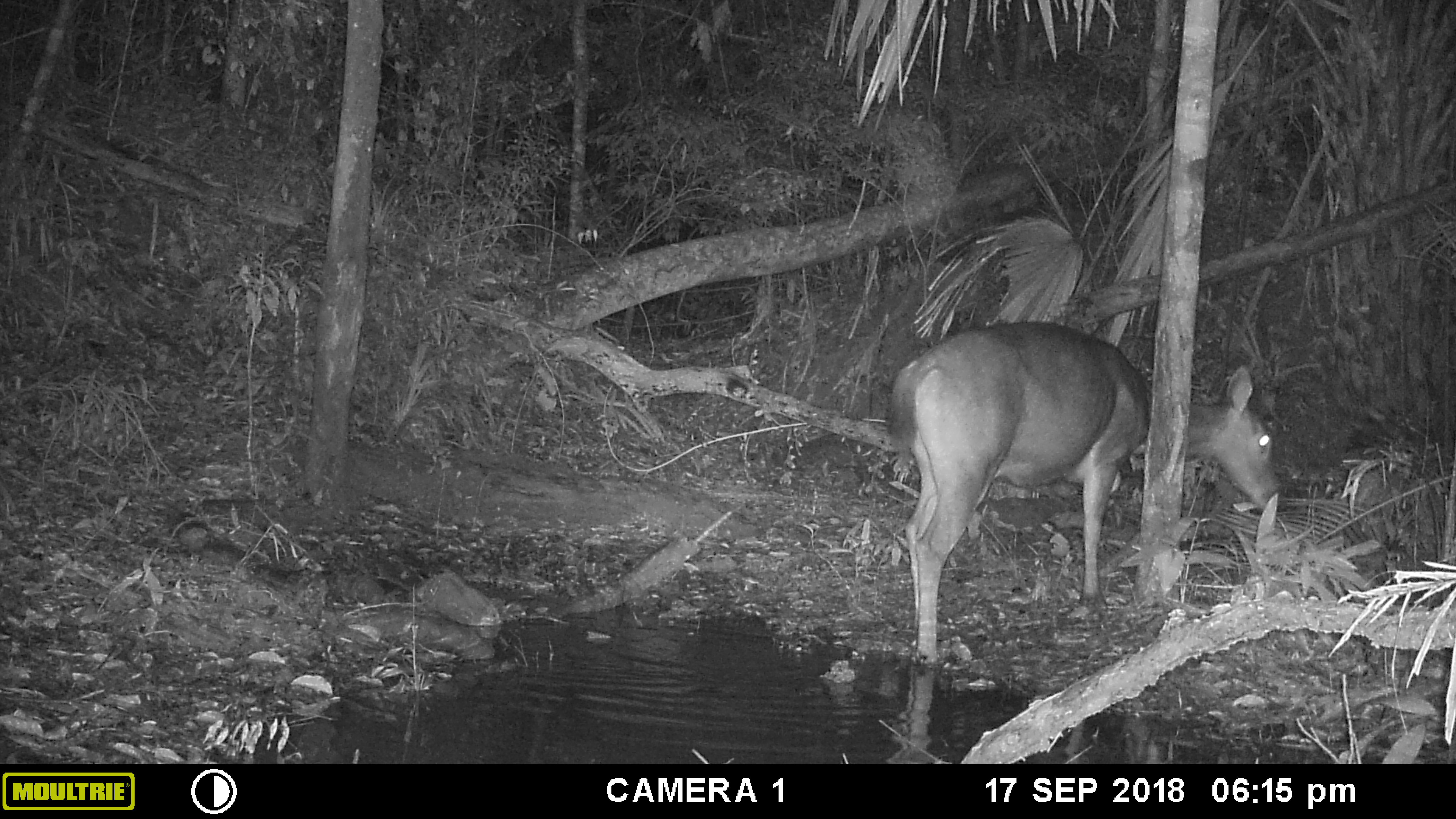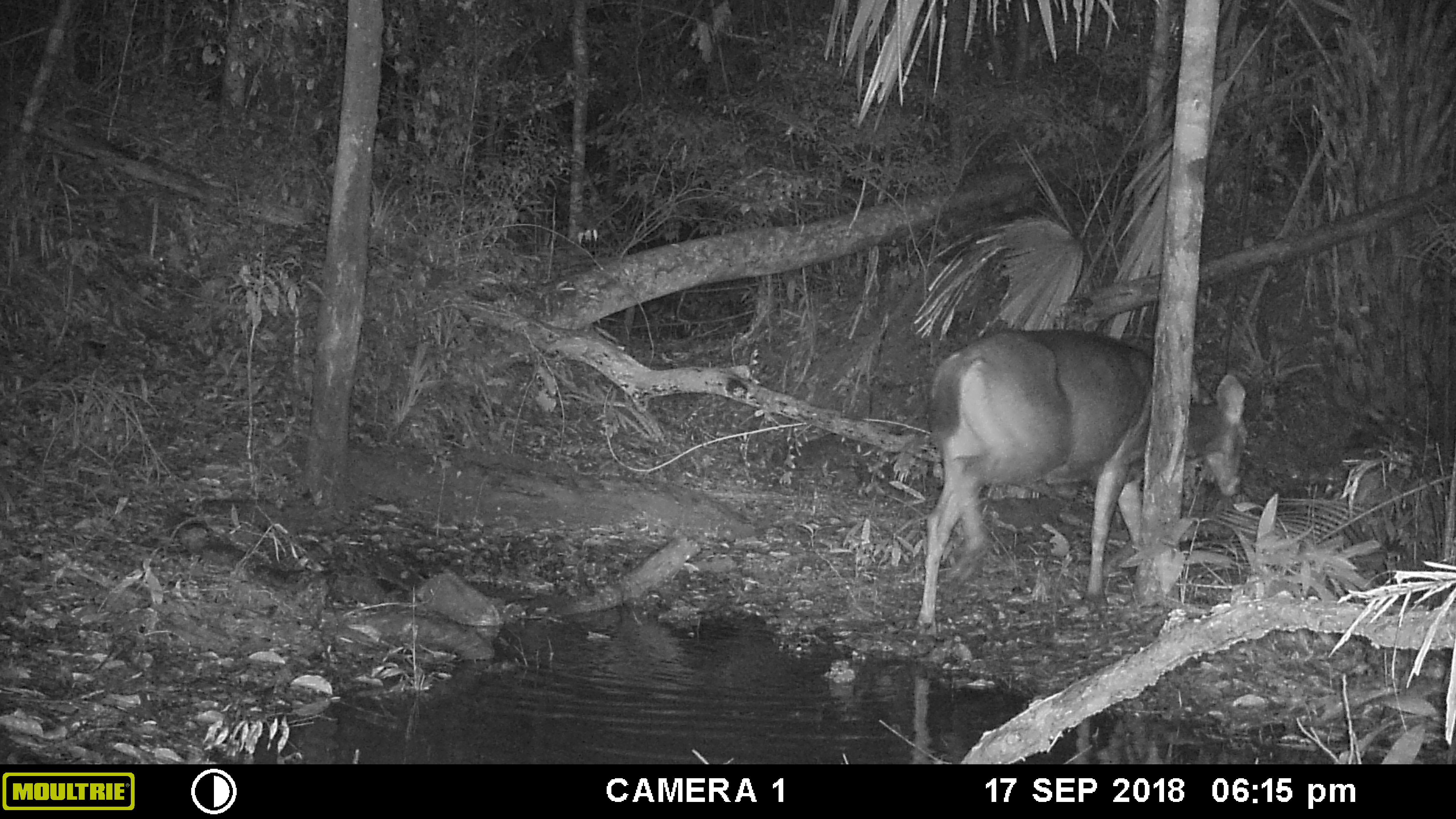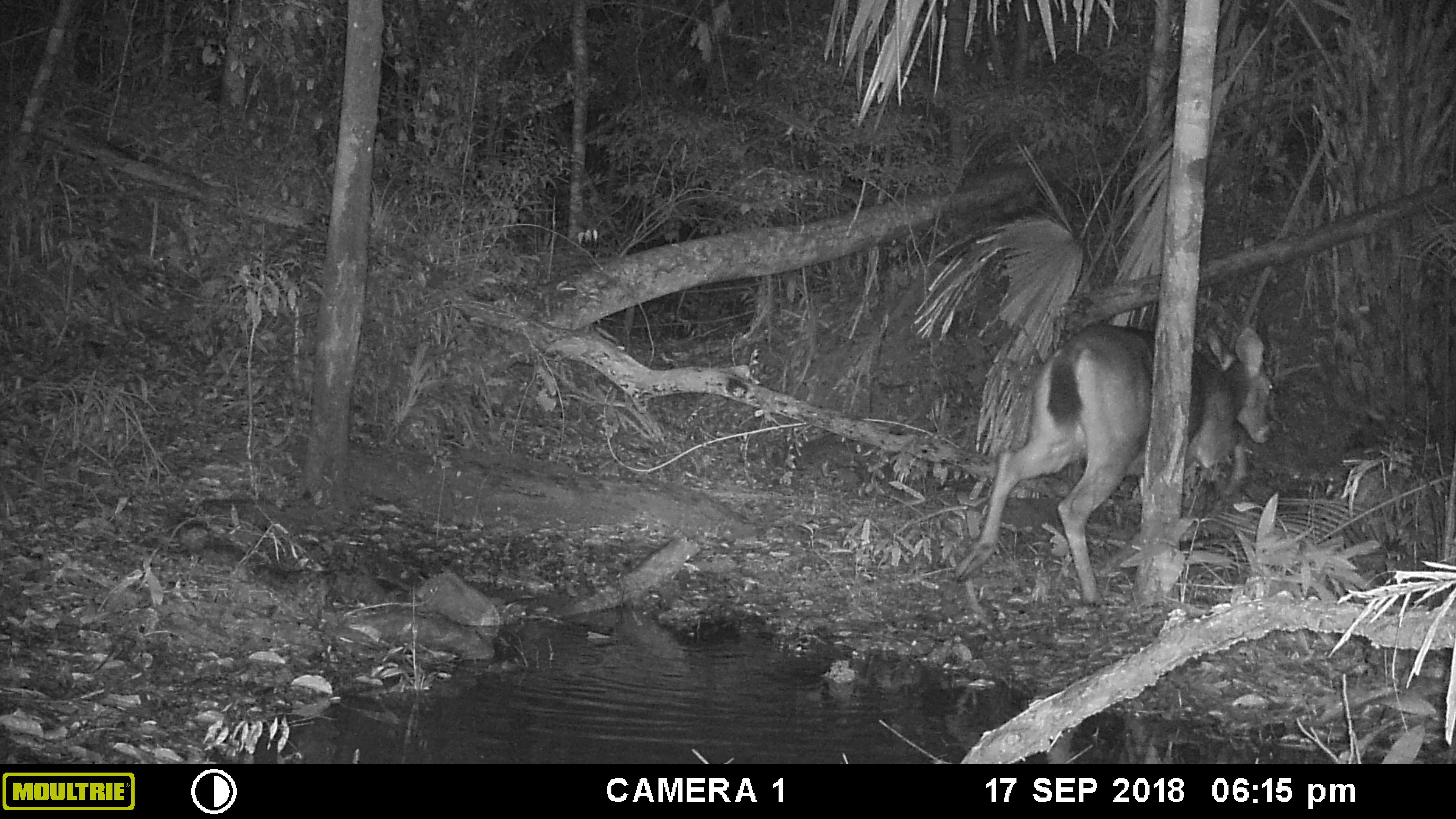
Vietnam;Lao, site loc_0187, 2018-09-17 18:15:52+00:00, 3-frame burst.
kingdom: Animalia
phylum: Chordata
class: Mammalia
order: Artiodactyla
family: Cervidae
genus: Rusa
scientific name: Rusa unicolor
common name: sambar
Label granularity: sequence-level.